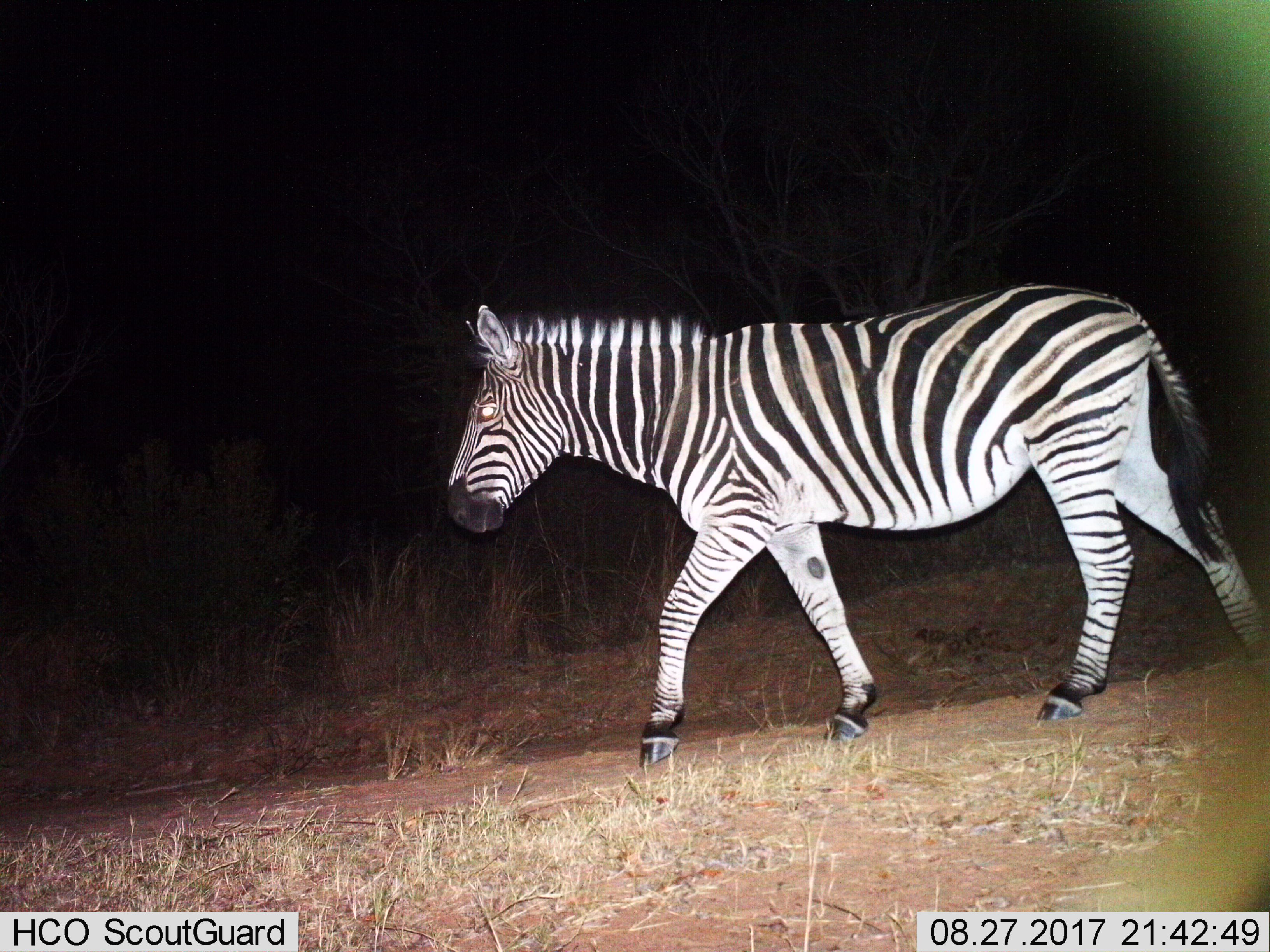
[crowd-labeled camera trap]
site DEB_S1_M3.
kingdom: Animalia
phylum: Chordata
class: Mammalia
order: Perissodactyla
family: Equidae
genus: Equus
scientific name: Equus quagga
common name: plains zebra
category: zebraplains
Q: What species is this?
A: Zebraplains (plains zebra) (Equus quagga).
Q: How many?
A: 1.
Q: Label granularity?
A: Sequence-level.